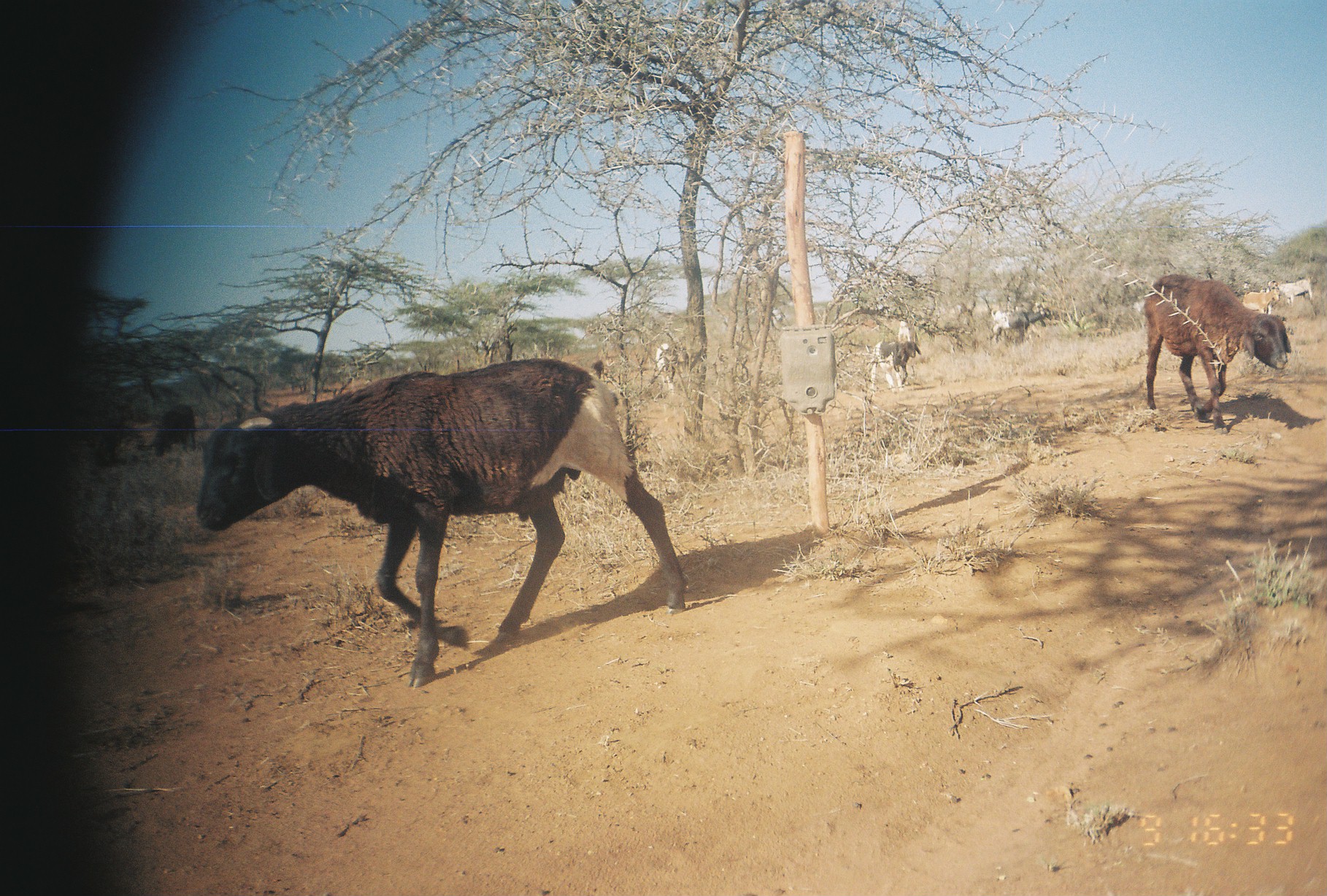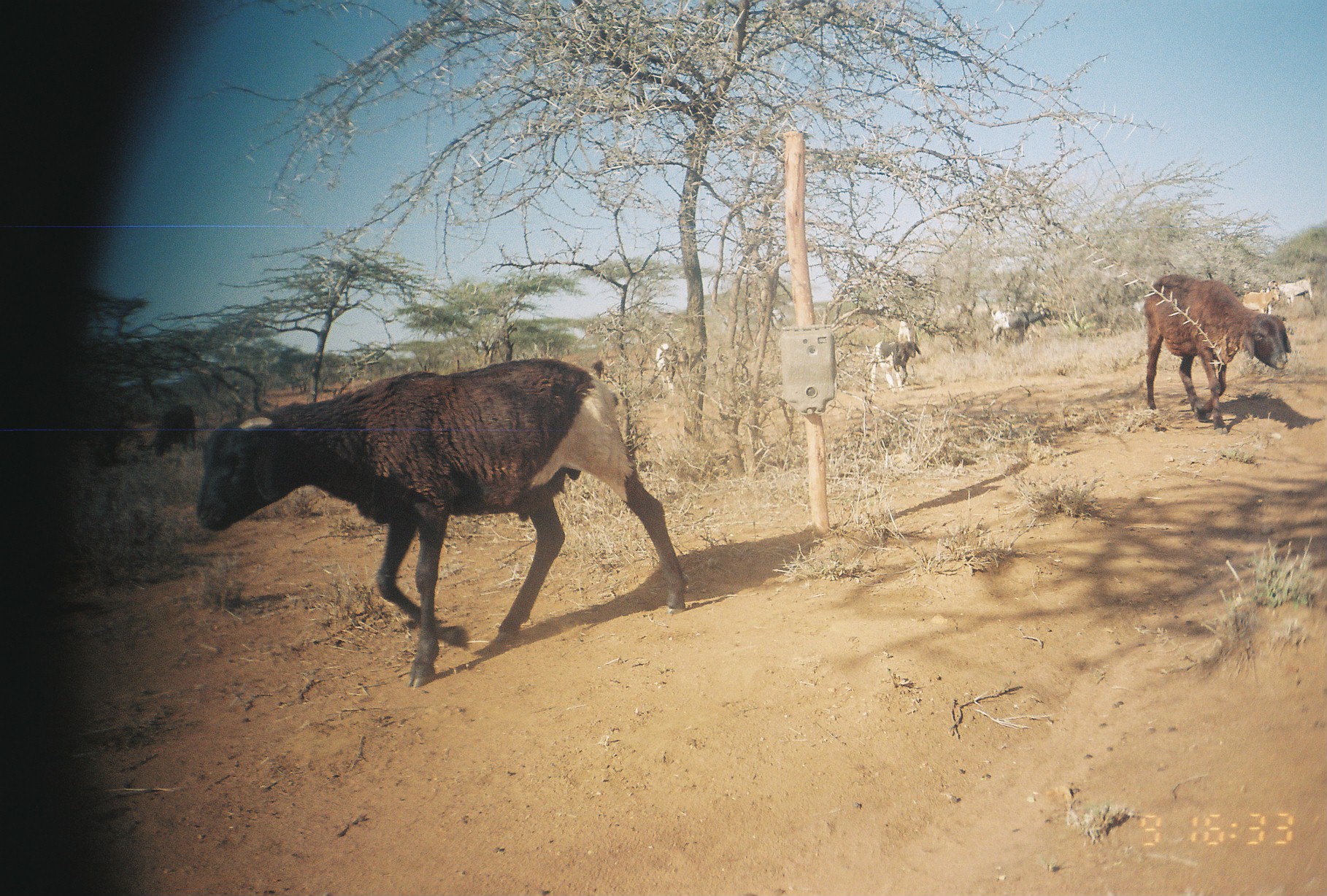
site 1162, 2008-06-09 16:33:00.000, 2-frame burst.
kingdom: Animalia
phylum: Chordata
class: Mammalia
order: Artiodactyla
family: Bovidae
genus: Capra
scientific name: Capra aegagrus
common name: wild goat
Capra aegagrus (wild goat), count 6.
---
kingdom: Animalia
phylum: Chordata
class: Mammalia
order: Artiodactyla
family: Bovidae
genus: Ovis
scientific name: Ovis aries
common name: domestic sheep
Ovis aries (domestic sheep), count 4.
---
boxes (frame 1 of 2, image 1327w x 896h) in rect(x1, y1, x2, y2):
capra aegagrus: rect(193, 356, 684, 688); rect(1141, 272, 1293, 436); rect(869, 339, 922, 394); rect(149, 403, 196, 458); rect(990, 308, 1053, 342); rect(1267, 279, 1314, 306); rect(1242, 288, 1281, 316); rect(655, 342, 674, 397); rect(899, 320, 918, 343)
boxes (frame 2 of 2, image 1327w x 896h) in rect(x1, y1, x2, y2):
ovis aries: rect(192, 355, 686, 688); rect(1141, 273, 1293, 433); rect(869, 340, 922, 394); rect(149, 402, 196, 458); rect(989, 306, 1054, 342); rect(1267, 278, 1314, 306); rect(655, 343, 678, 395); rect(1242, 289, 1279, 314); rect(898, 320, 916, 343)